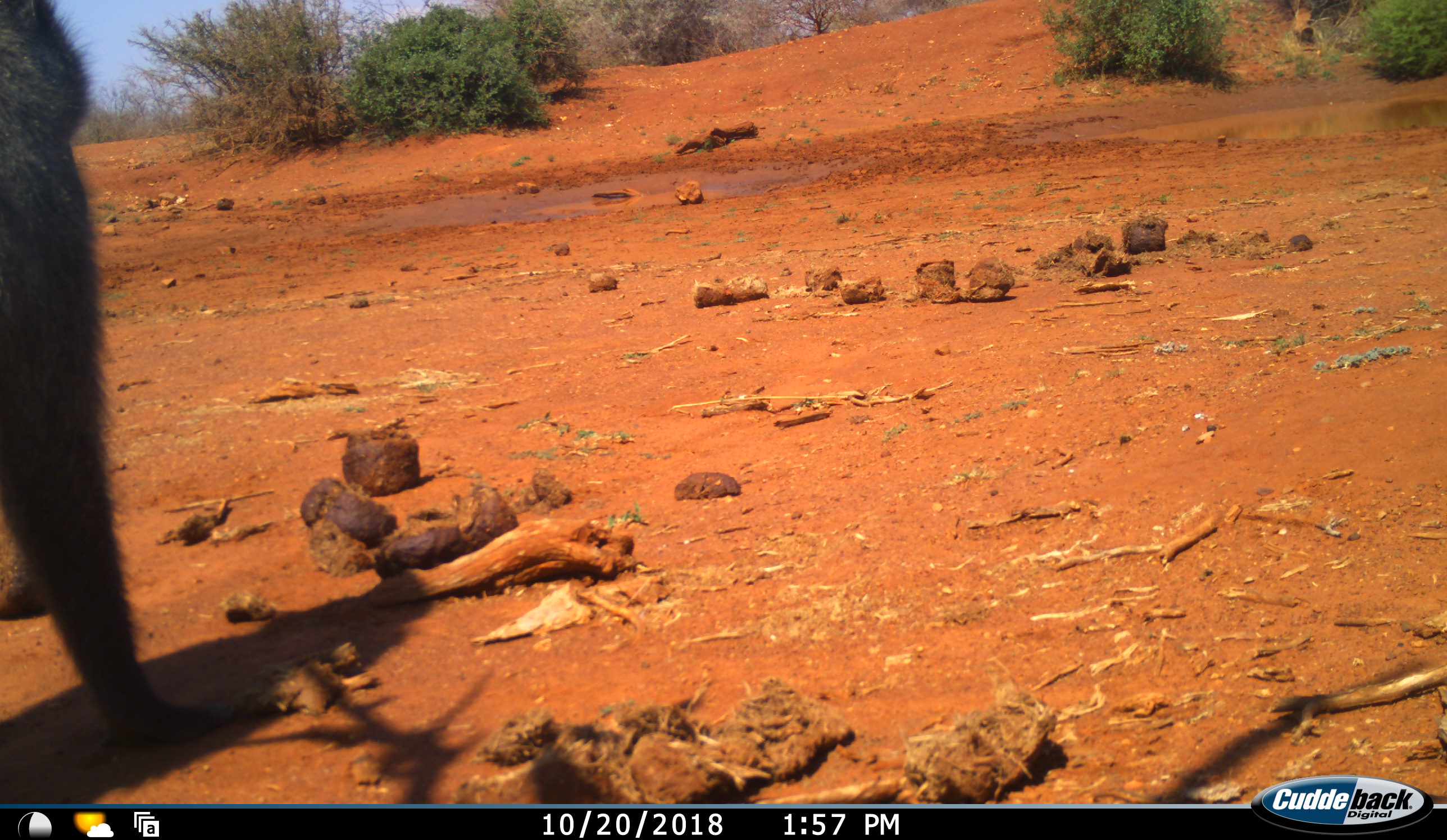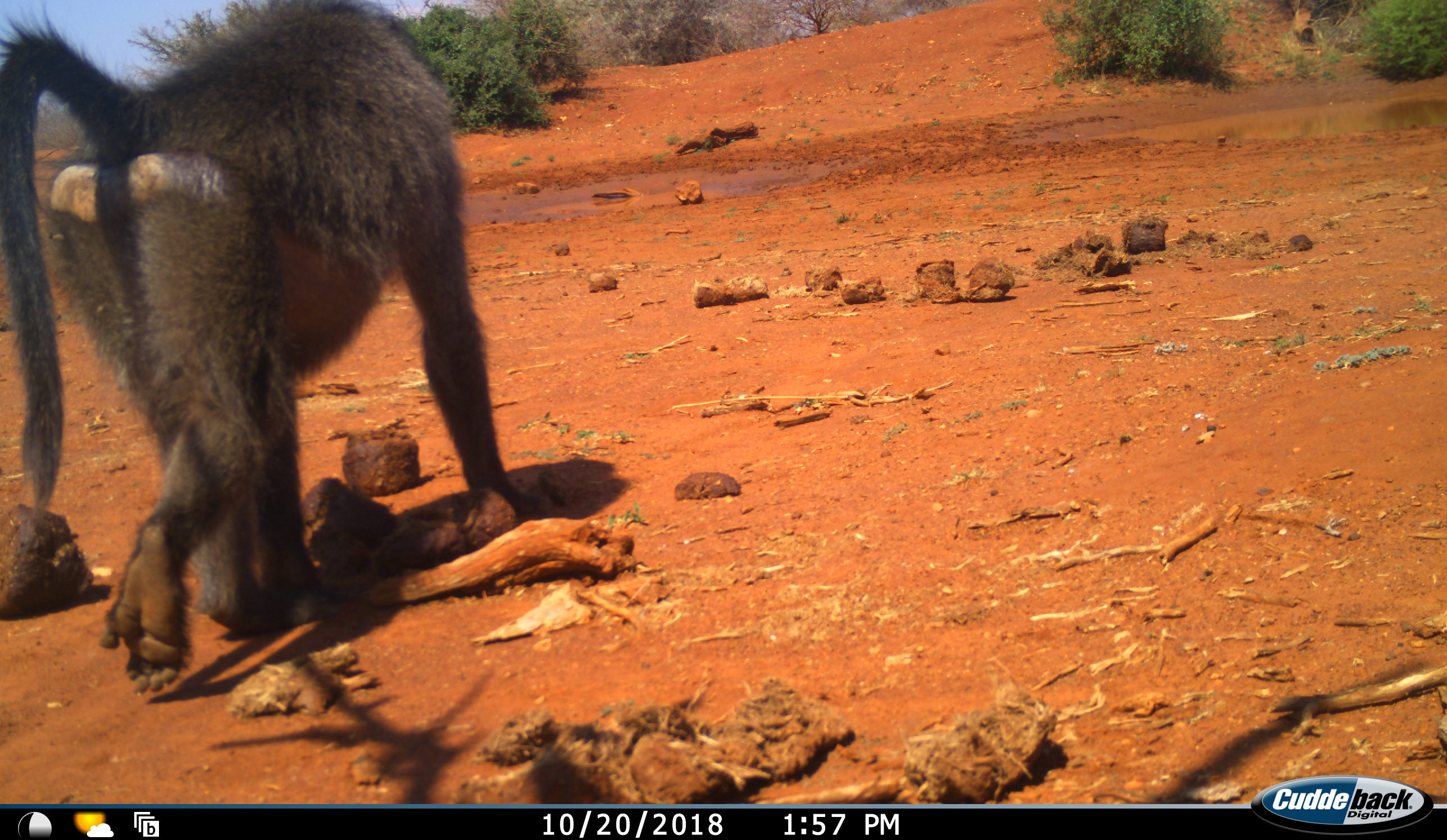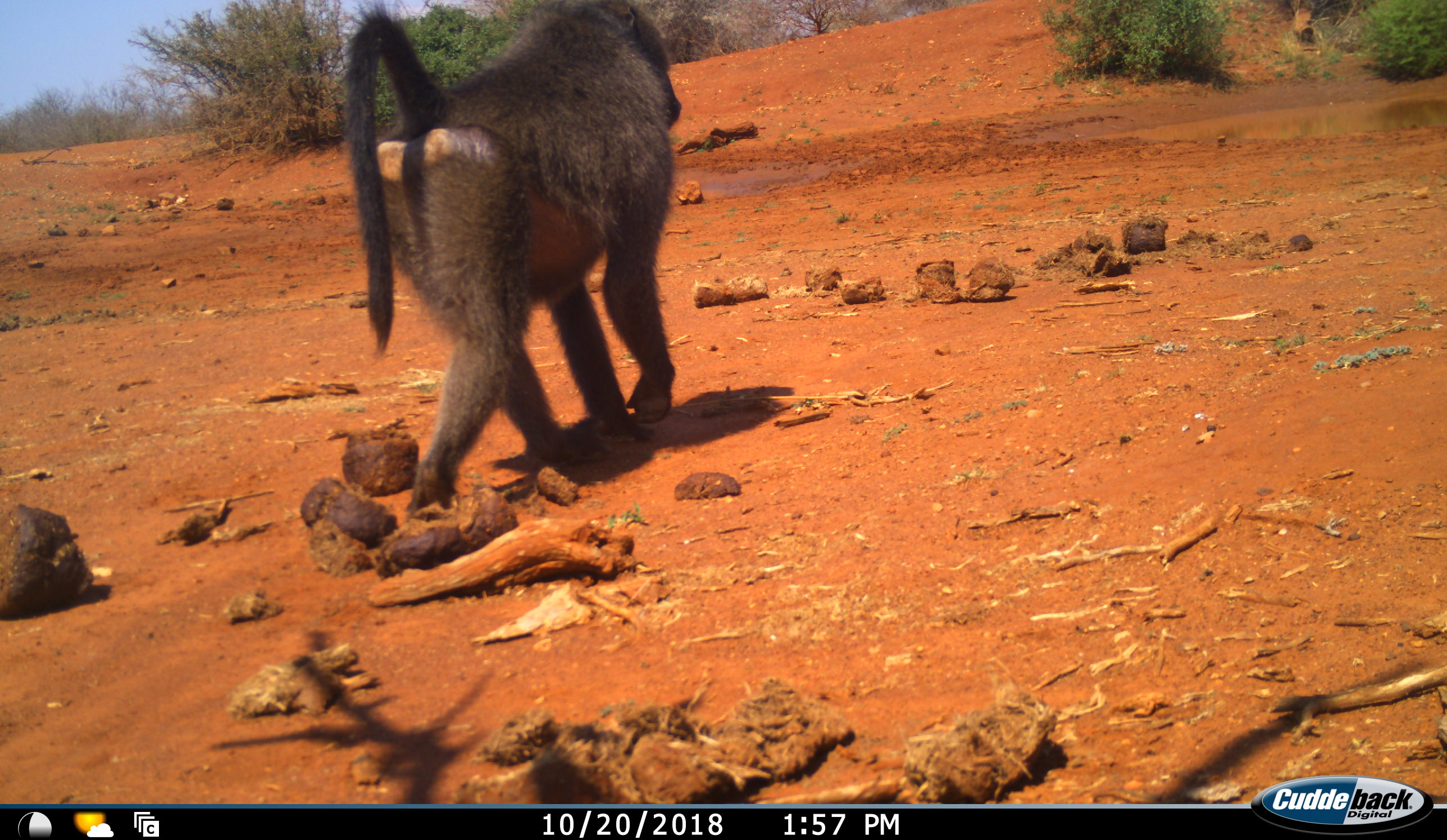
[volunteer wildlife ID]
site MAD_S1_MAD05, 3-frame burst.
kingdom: Animalia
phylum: Chordata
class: Mammalia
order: Primates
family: Cercopithecidae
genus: Papio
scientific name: Papio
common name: baboon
Baboon (Papio), count 1. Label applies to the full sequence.